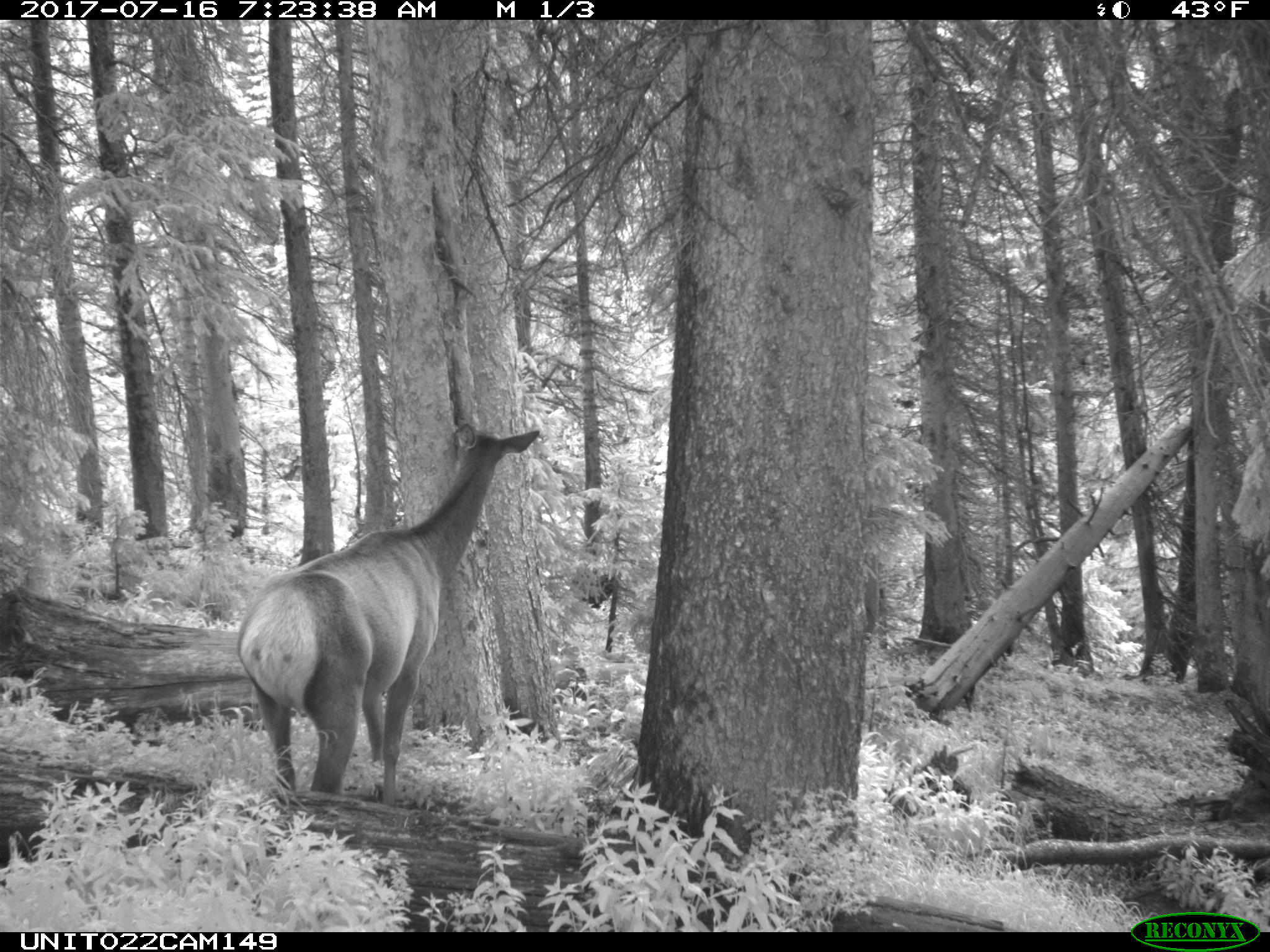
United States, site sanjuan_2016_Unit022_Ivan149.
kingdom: Animalia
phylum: Chordata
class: Mammalia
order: Artiodactyla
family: Cervidae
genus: Cervus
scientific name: Cervus elaphus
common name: red deer